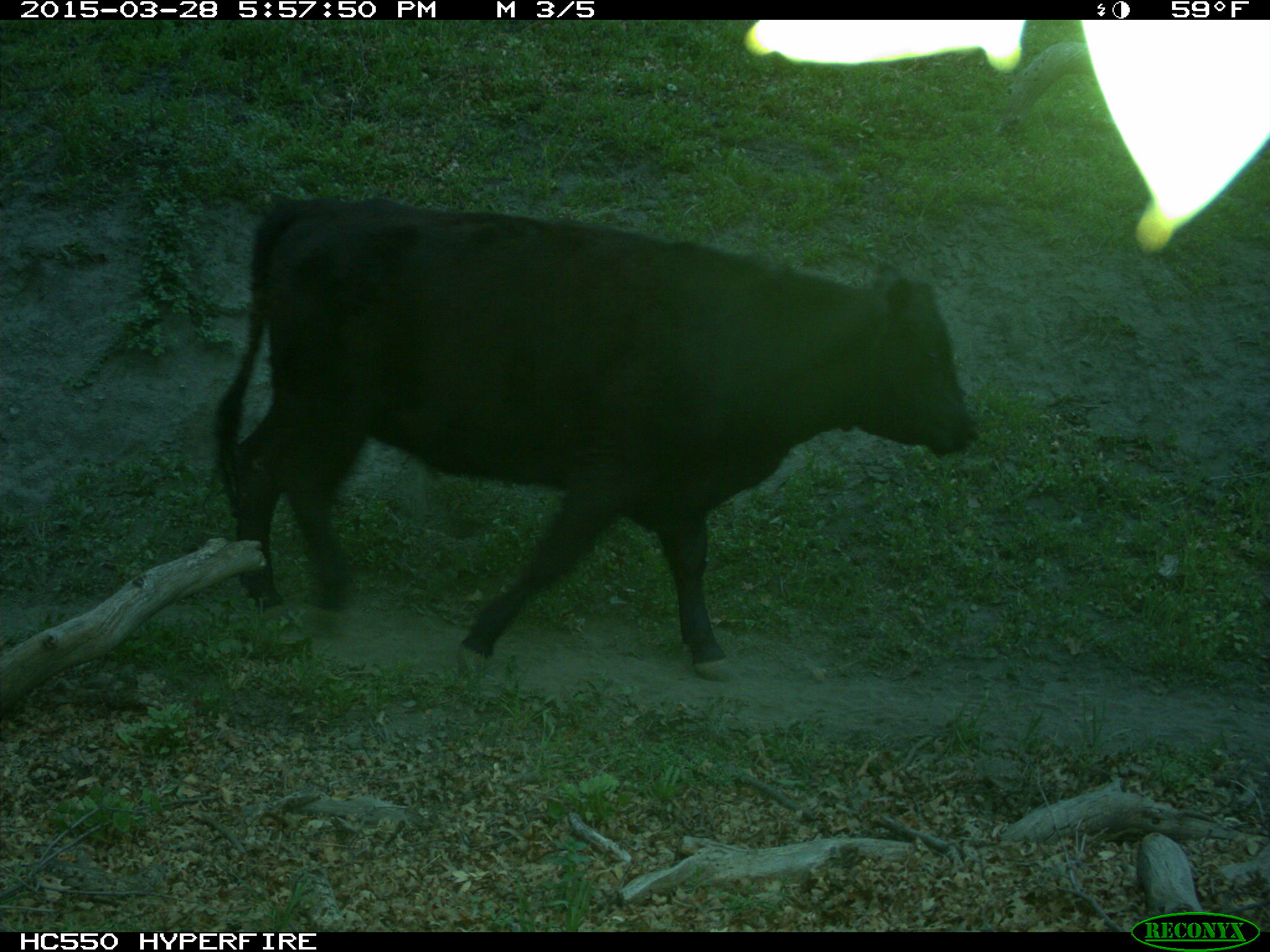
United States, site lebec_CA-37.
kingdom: Animalia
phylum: Chordata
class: Mammalia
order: Artiodactyla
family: Bovidae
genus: Bos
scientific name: Bos taurus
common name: domestic cow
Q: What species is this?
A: Bos taurus (domestic cow).